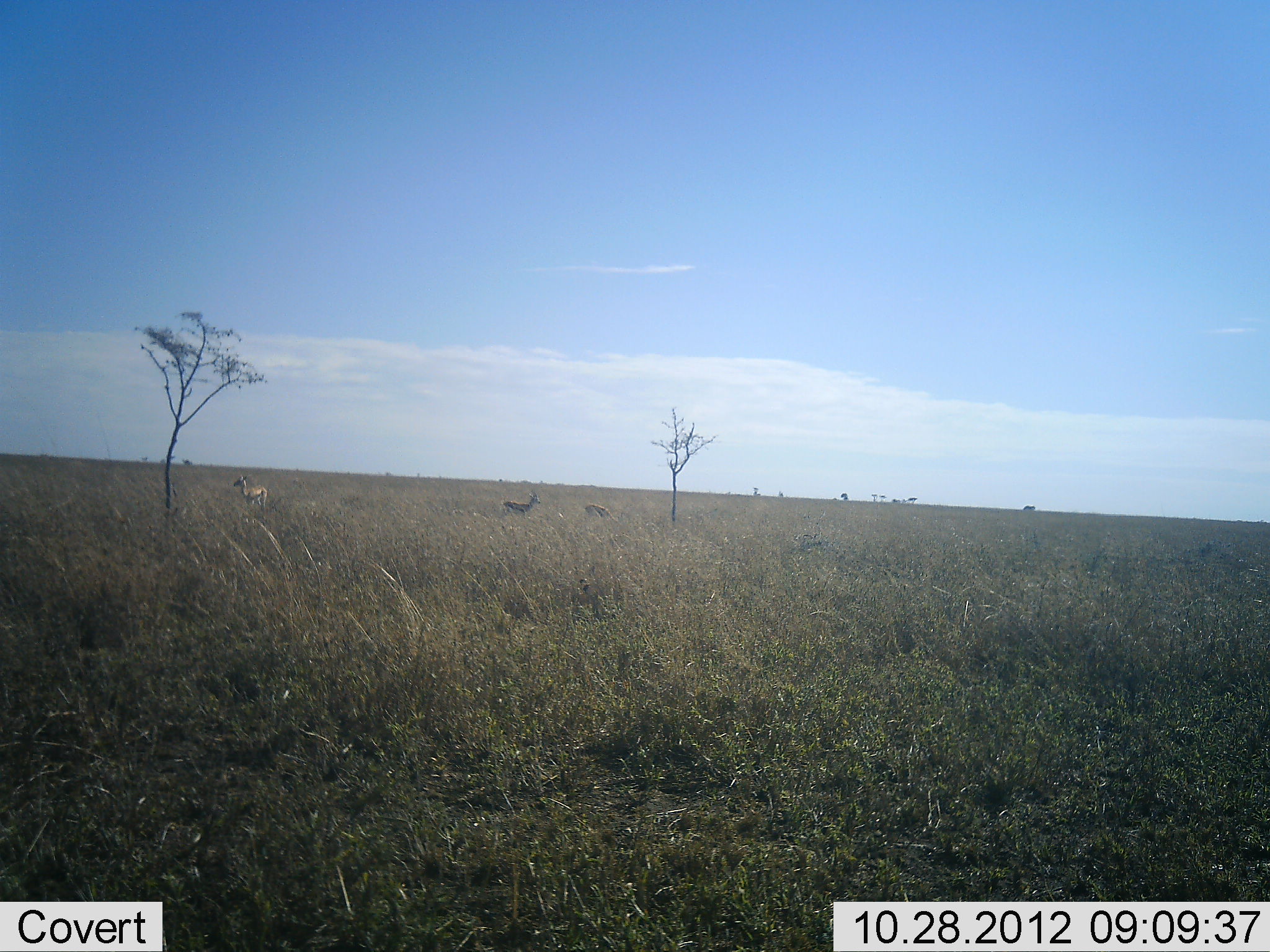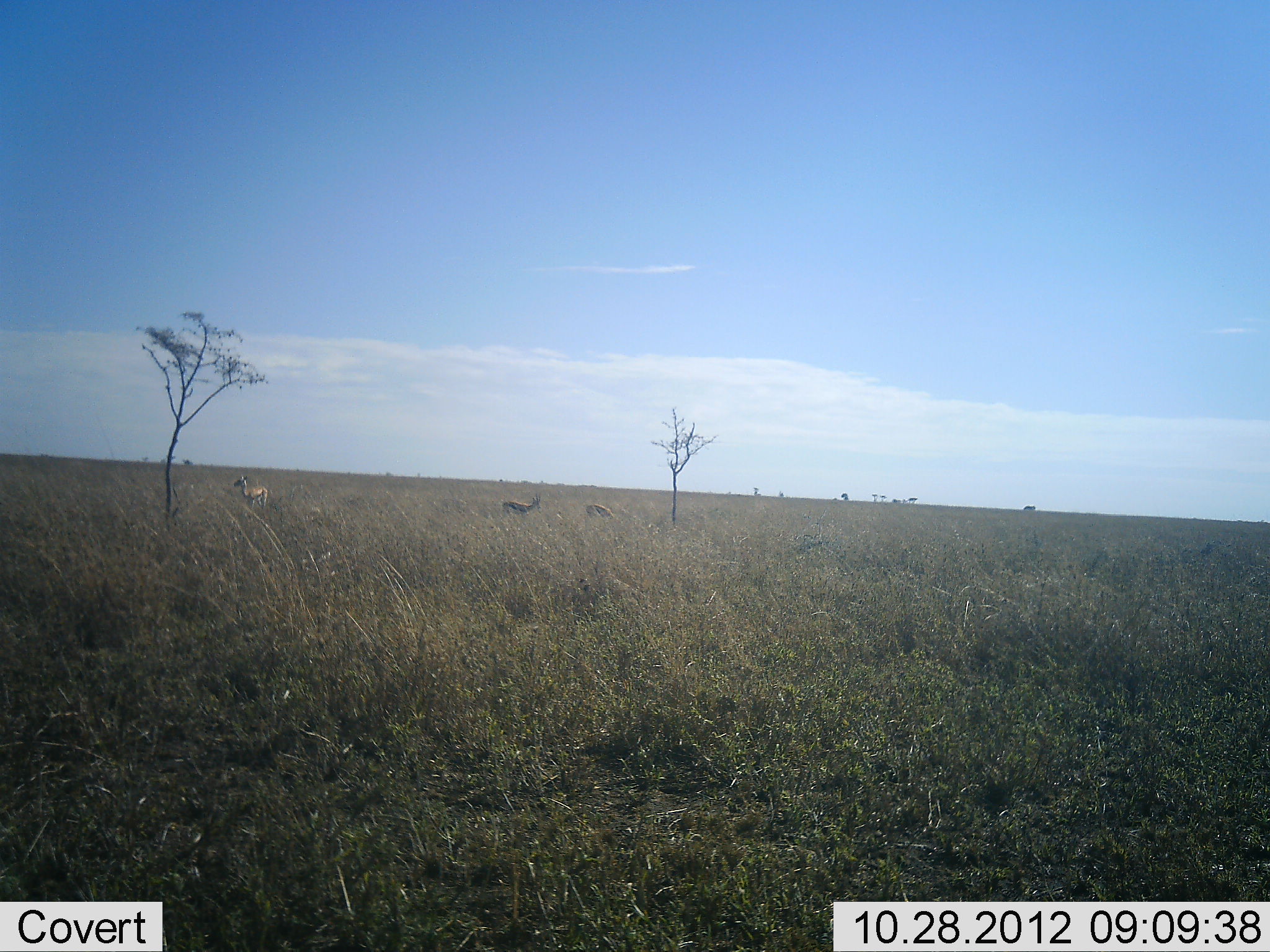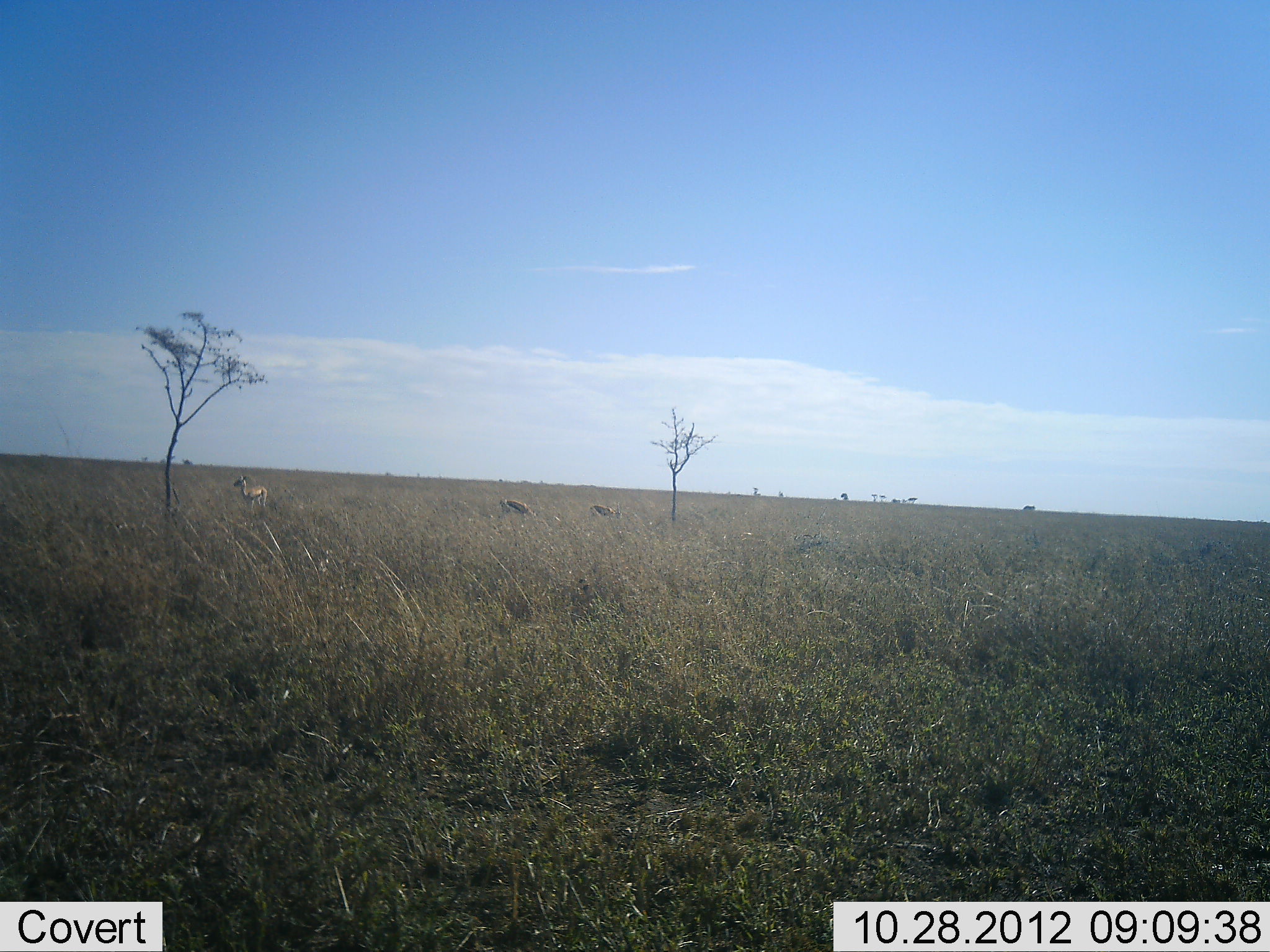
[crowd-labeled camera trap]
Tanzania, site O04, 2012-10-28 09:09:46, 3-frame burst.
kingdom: Animalia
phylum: Chordata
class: Mammalia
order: Artiodactyla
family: Bovidae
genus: Eudorcas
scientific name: Eudorcas thomsonii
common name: thomson's gazelle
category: gazellethomsons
Gazellethomsons (thomson's gazelle) (Eudorcas thomsonii), count 3. Behavior (volunteer vote fractions): standing 80%, resting 0%, moving 0%, interacting 0%. Young present (vote fraction): 0%. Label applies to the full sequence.